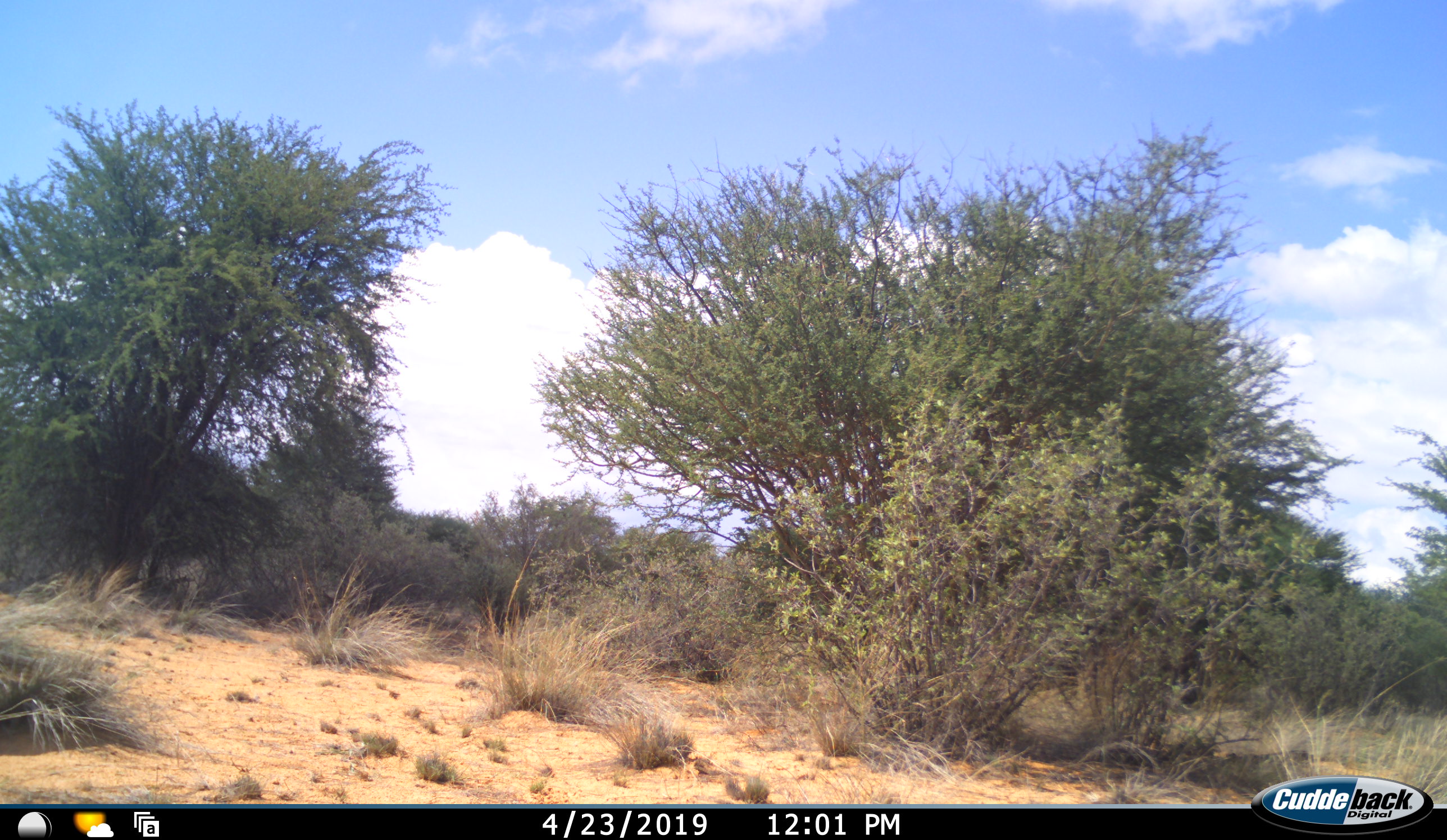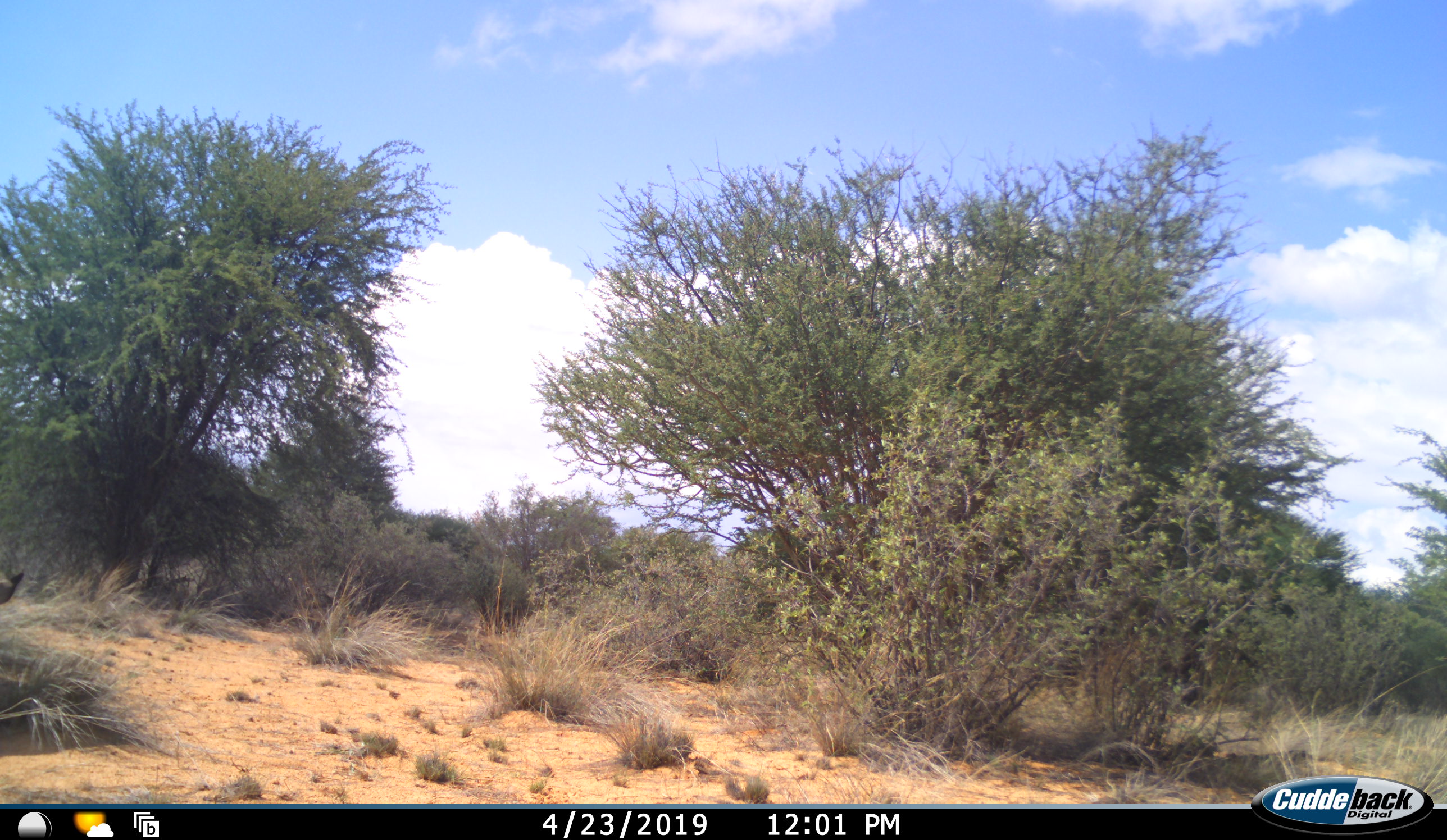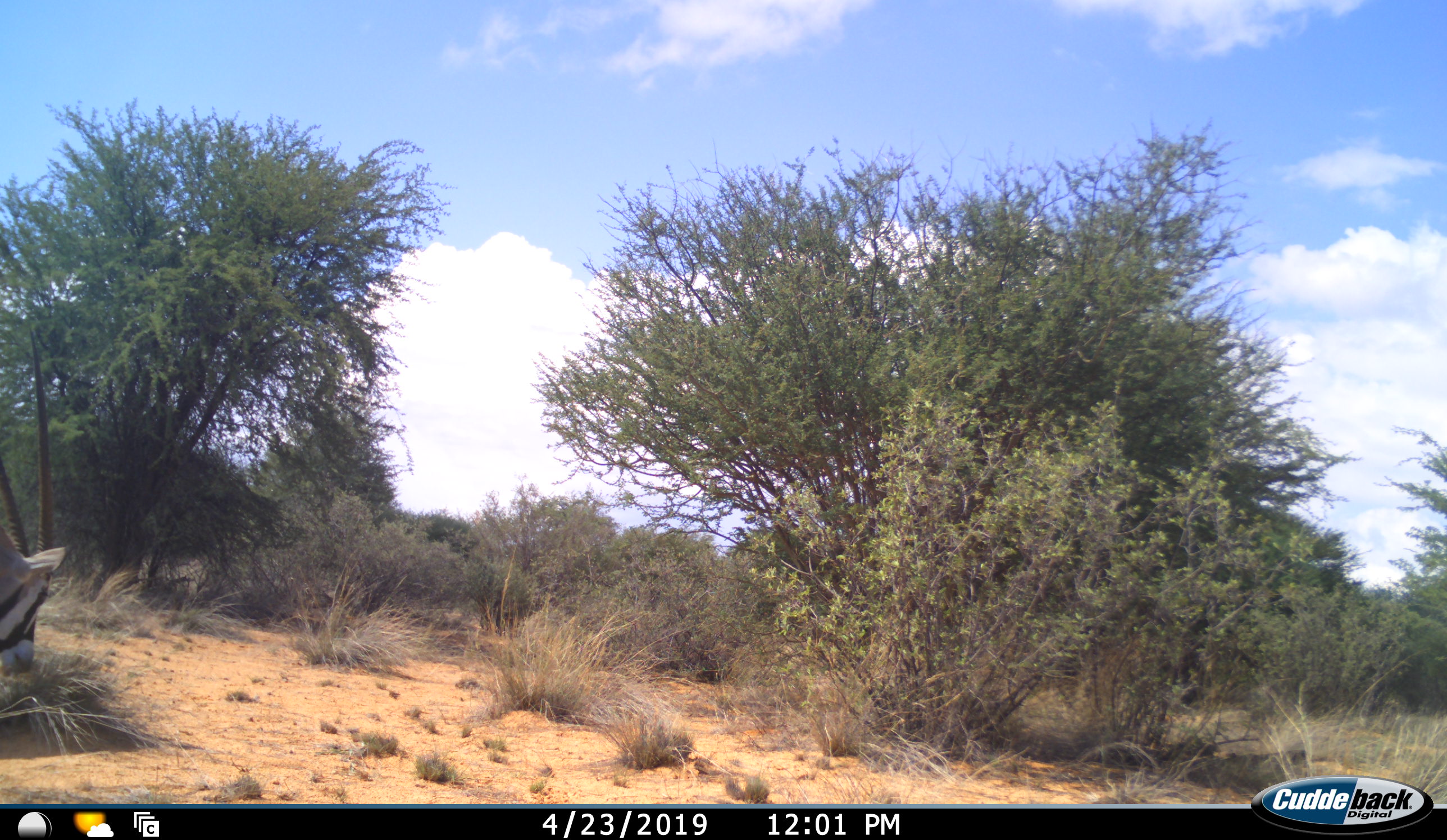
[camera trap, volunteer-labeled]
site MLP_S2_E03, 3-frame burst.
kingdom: Animalia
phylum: Chordata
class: Mammalia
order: Artiodactyla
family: Bovidae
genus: Oryx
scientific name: Oryx gazella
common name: gemsbok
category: oryx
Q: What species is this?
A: Oryx (gemsbok) (Oryx gazella).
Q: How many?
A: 1.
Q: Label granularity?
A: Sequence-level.